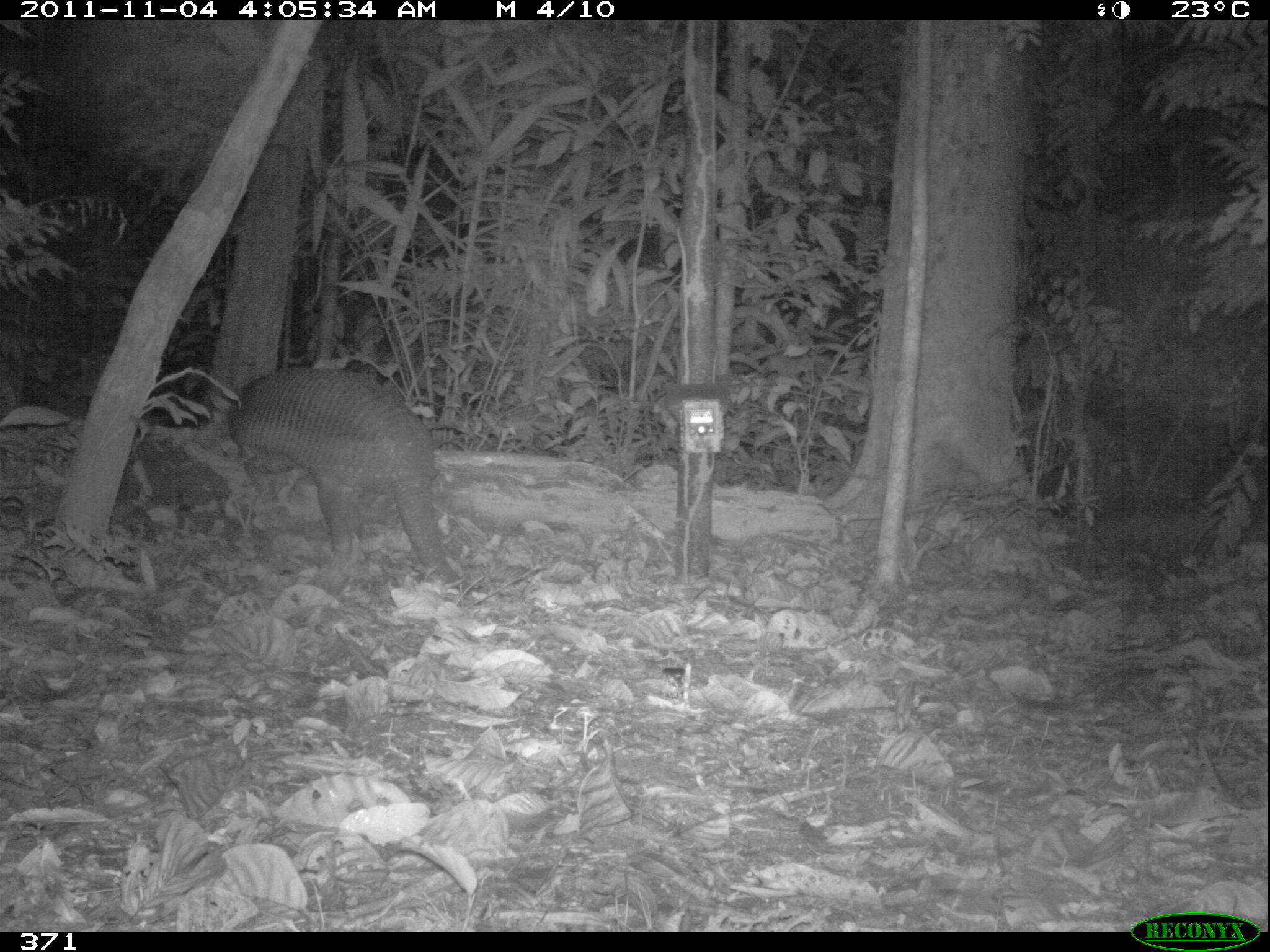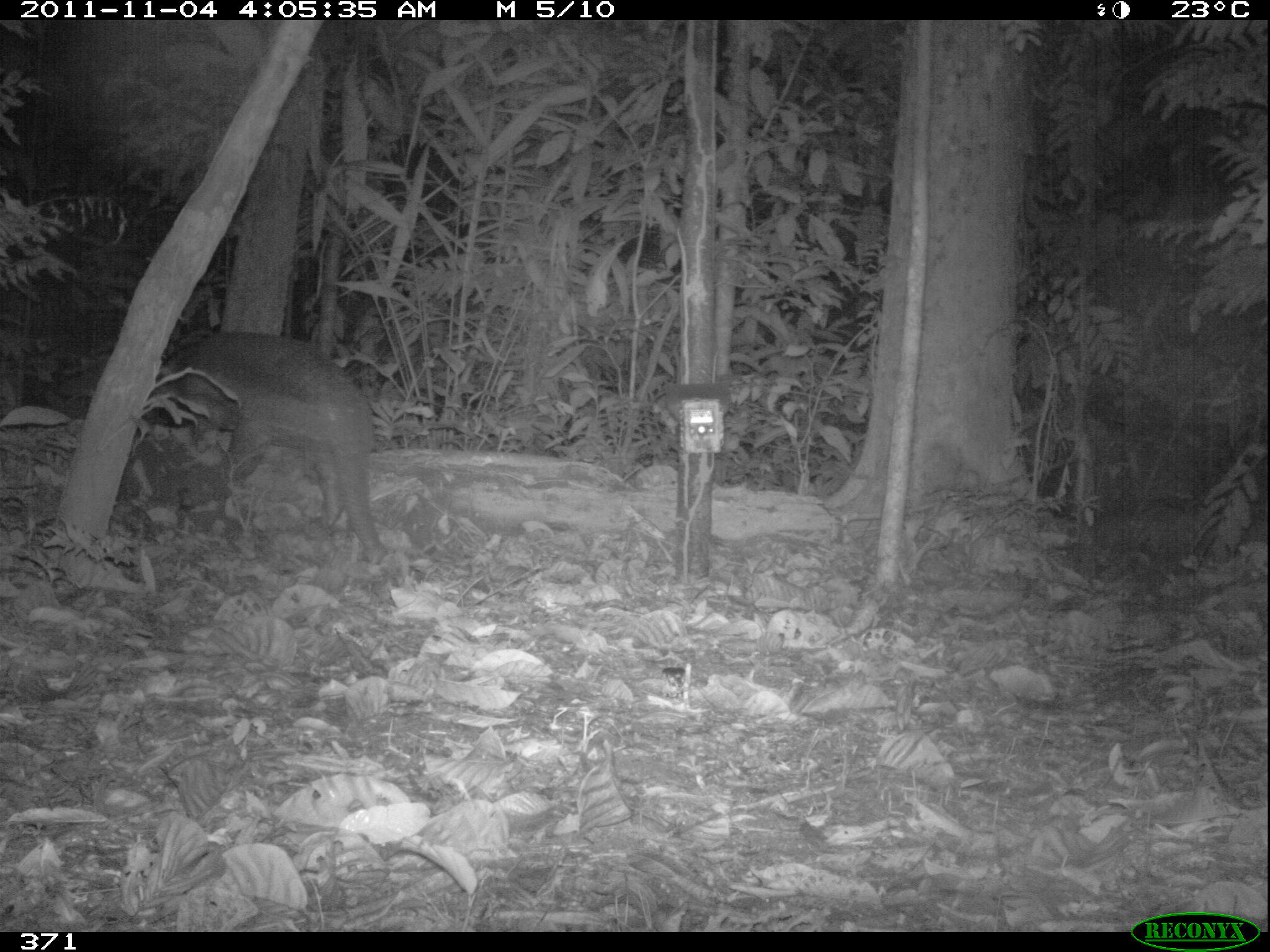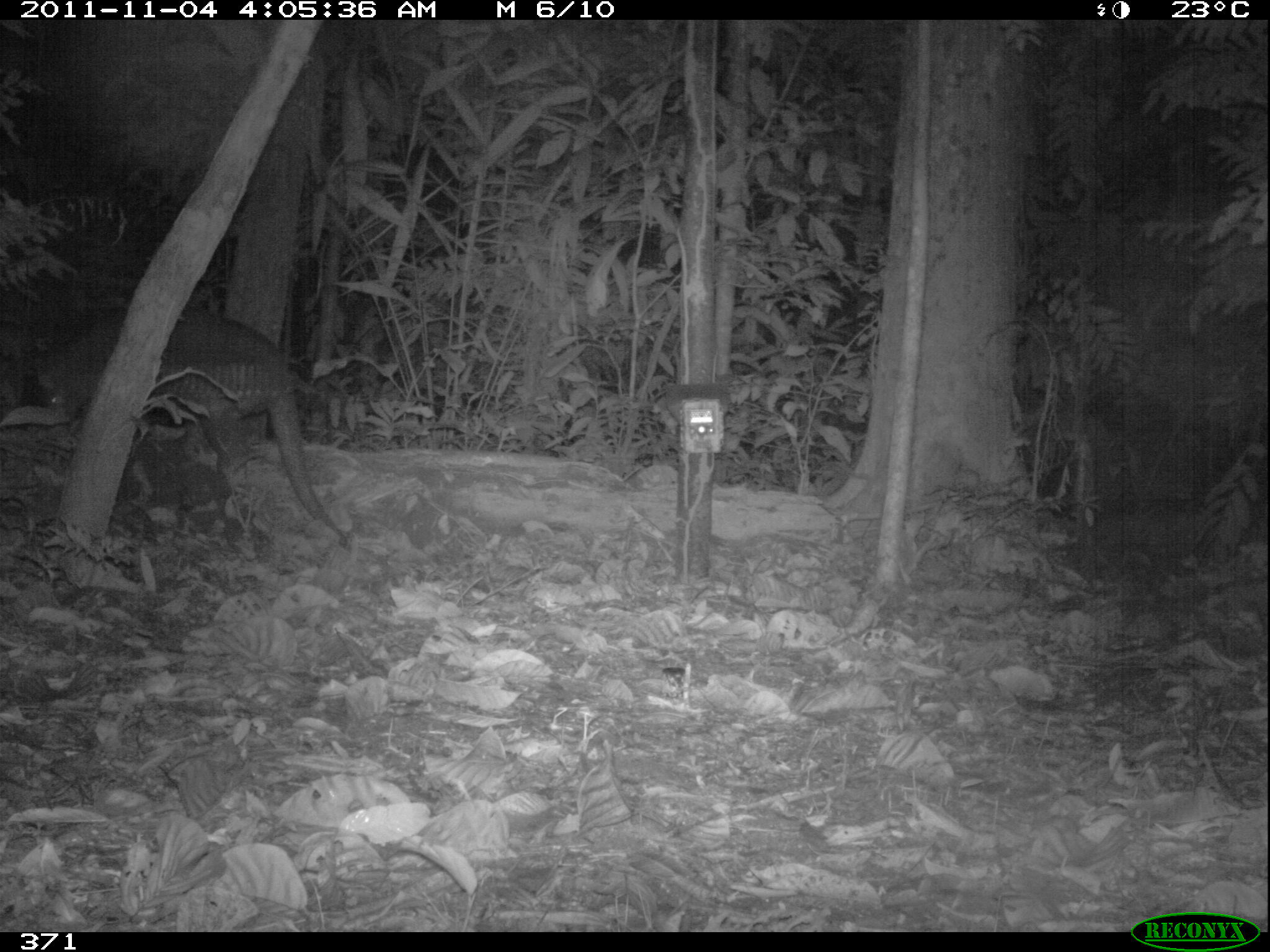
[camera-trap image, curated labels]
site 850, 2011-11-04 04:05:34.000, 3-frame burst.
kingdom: Animalia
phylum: Chordata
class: Mammalia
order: Cingulata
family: Chlamyphoridae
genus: Priodontes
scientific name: Priodontes maximus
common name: giant armadillo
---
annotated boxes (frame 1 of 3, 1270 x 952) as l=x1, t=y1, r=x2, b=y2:
priodontes maximus: l=224, t=369, r=469, b=591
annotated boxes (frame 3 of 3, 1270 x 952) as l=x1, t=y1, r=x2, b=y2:
priodontes maximus: l=31, t=303, r=346, b=542